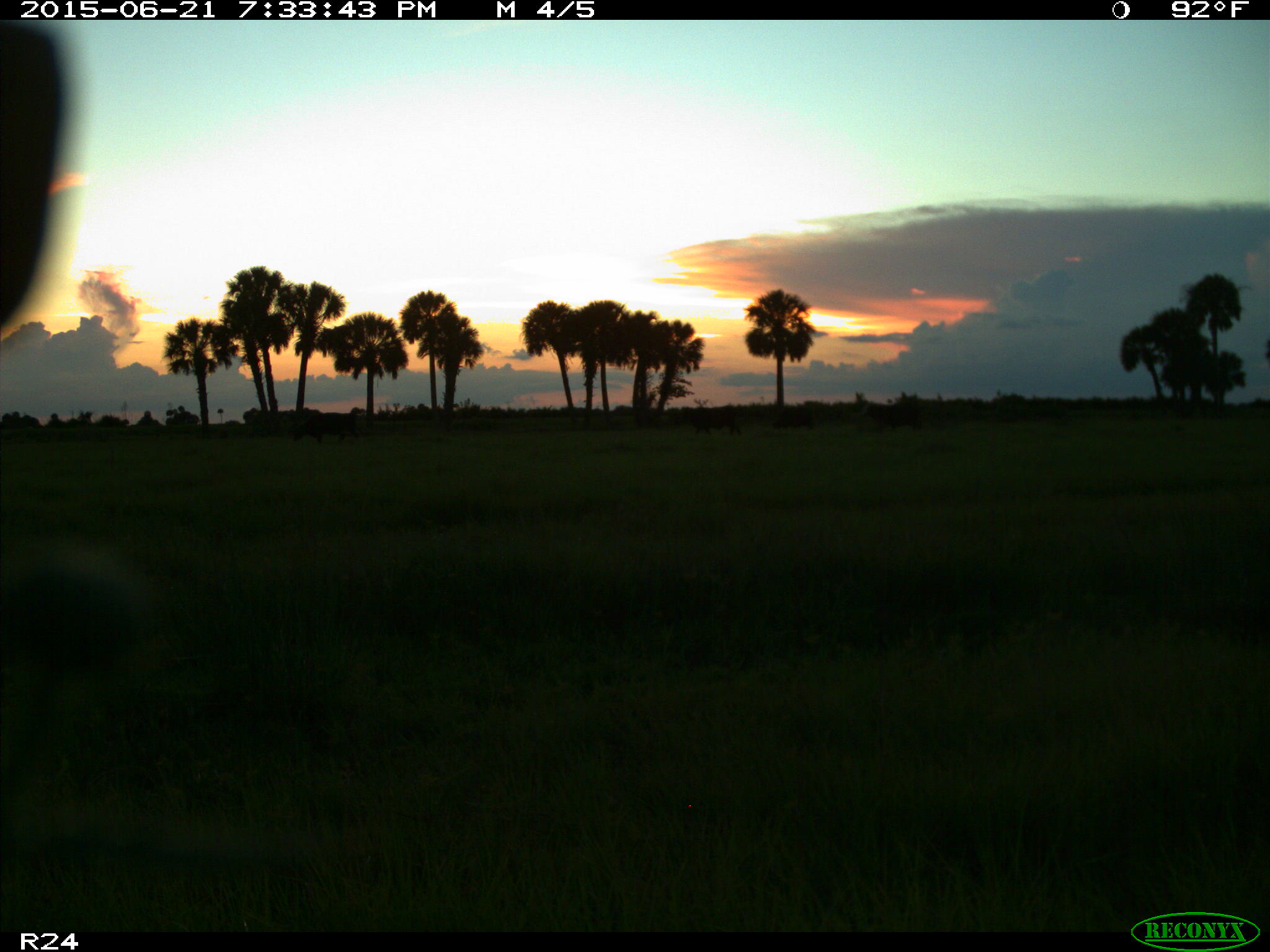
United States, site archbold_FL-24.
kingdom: Animalia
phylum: Chordata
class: Mammalia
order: Artiodactyla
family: Bovidae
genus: Bos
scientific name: Bos taurus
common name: domestic cow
Bos taurus (domestic cow).